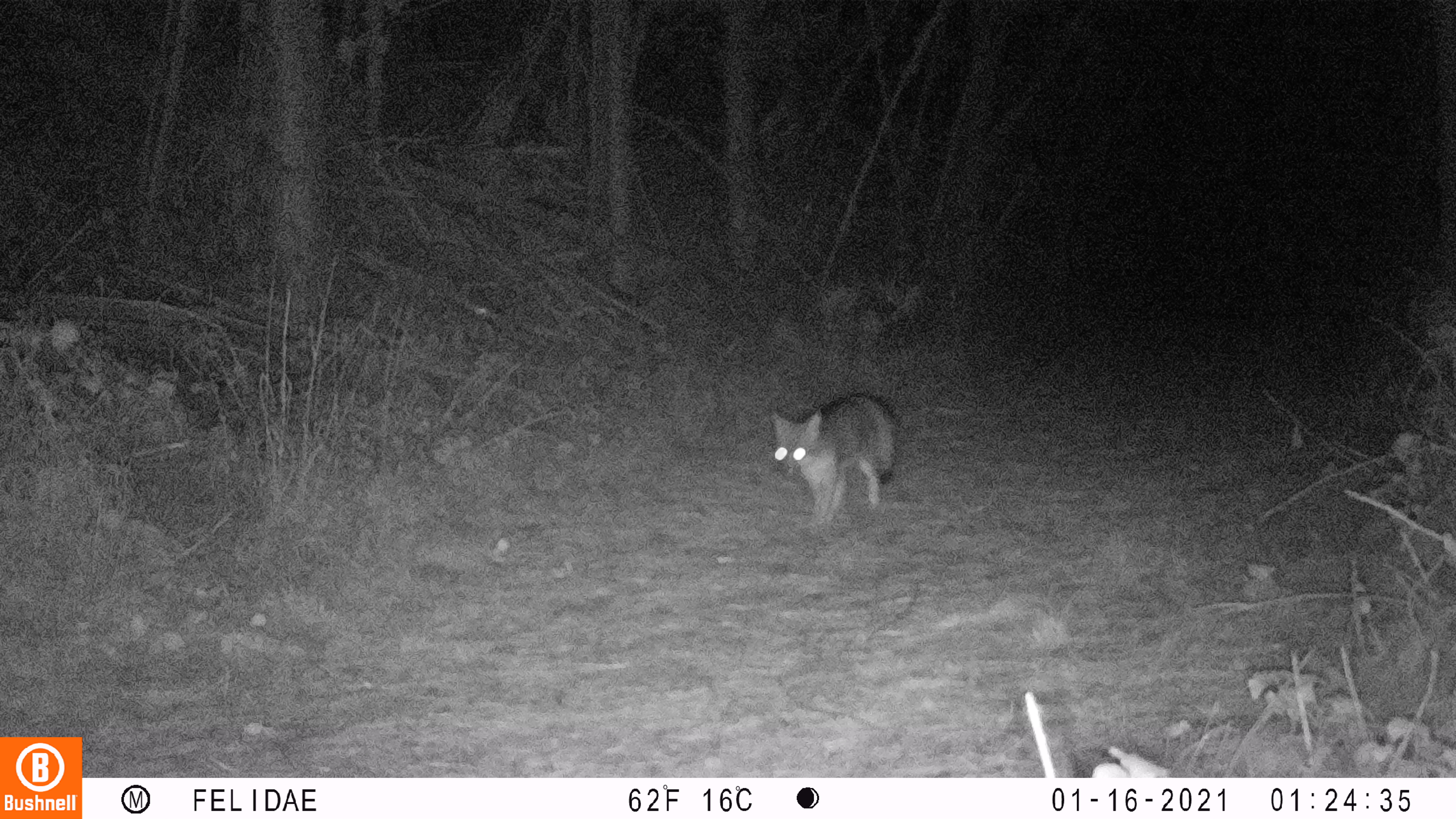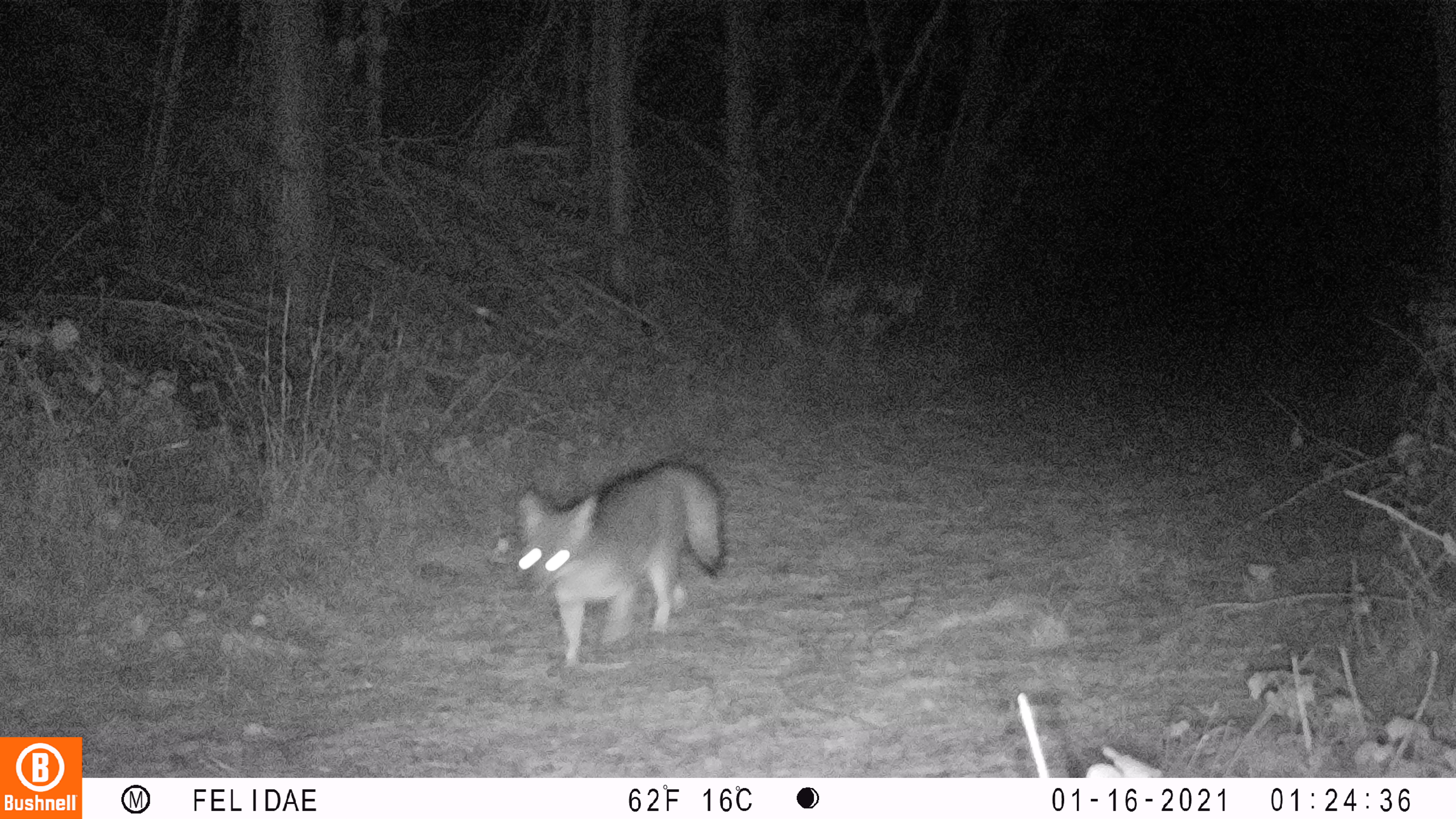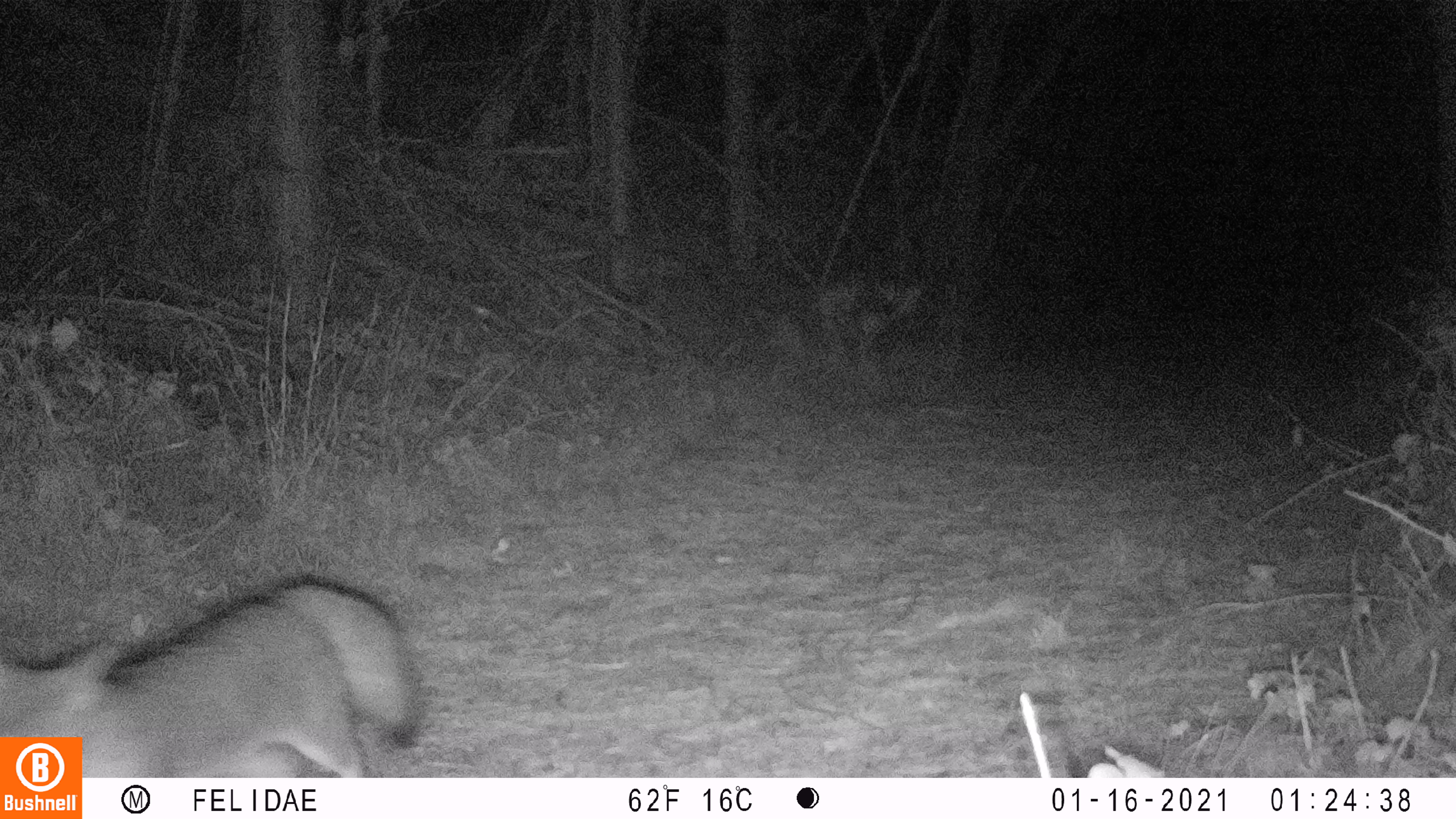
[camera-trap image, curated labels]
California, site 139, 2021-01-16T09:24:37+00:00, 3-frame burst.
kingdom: Animalia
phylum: Chordata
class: Mammalia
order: Carnivora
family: Canidae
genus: Urocyon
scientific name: Urocyon cinereoargenteus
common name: gray fox